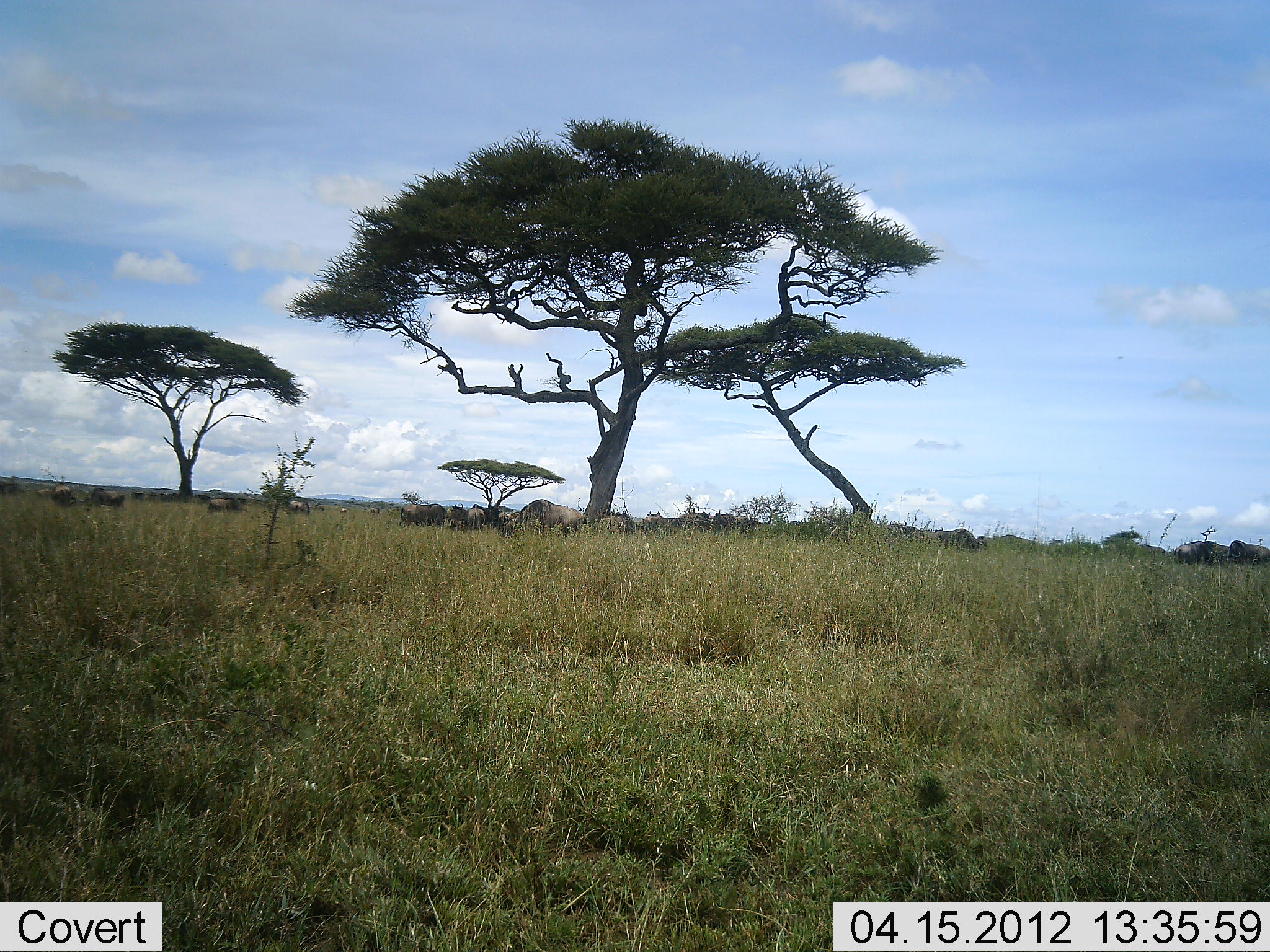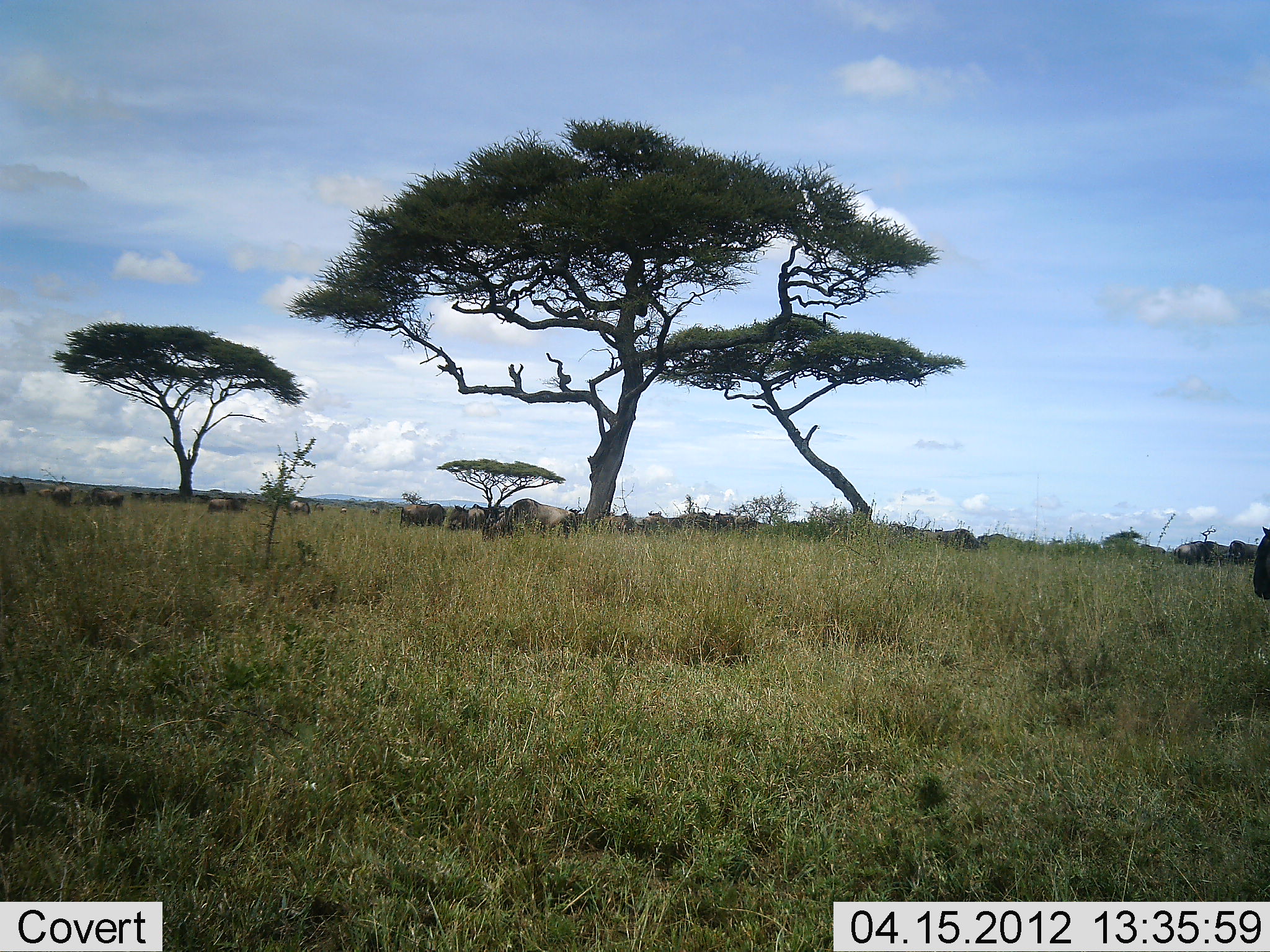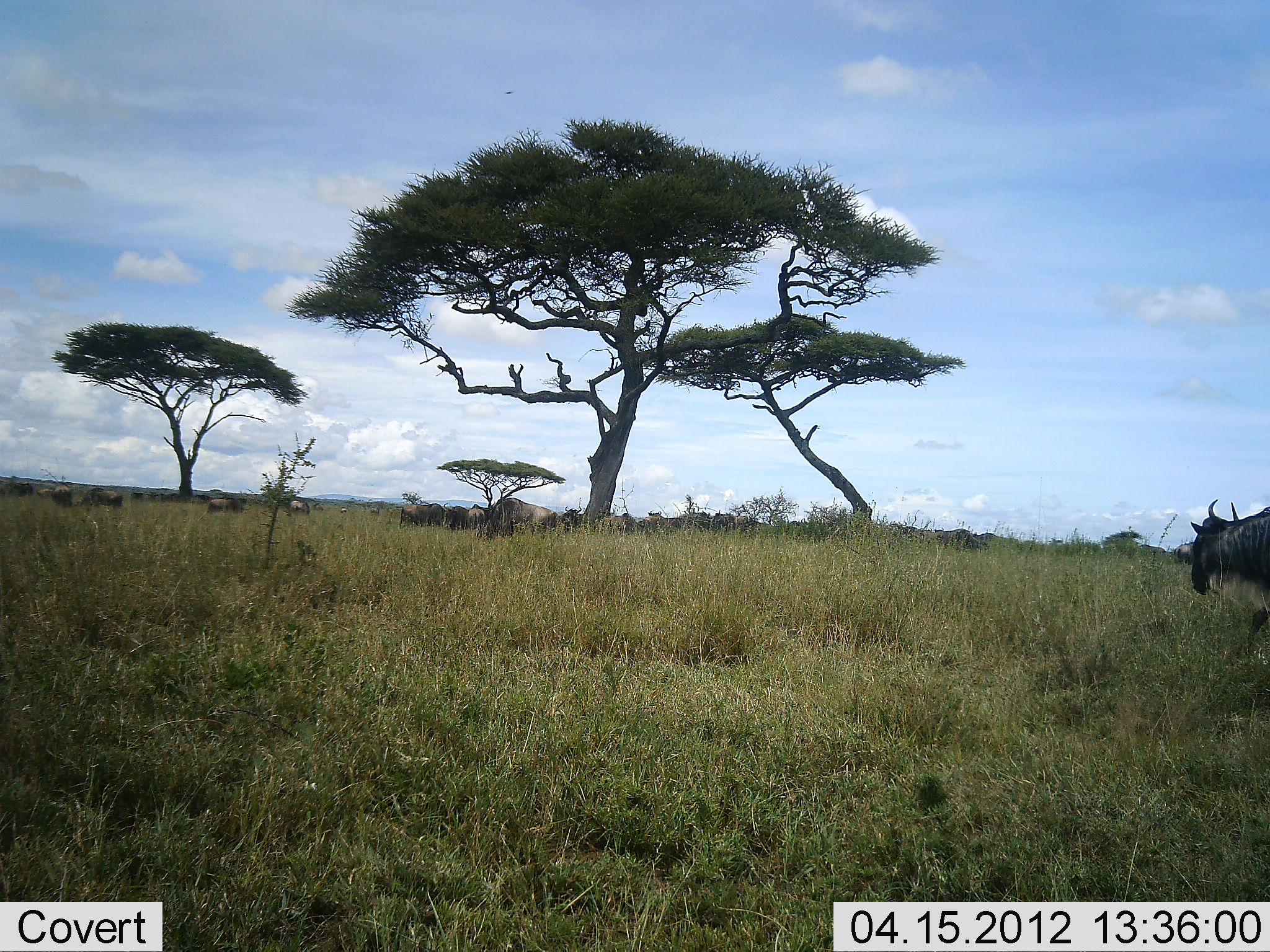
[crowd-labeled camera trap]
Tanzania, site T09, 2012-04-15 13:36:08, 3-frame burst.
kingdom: Animalia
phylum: Chordata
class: Mammalia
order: Artiodactyla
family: Bovidae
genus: Connochaetes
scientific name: Connochaetes taurinus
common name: blue wildebeest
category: wildebeest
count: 11-50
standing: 44%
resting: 22%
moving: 89%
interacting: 0%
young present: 0%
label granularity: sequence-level